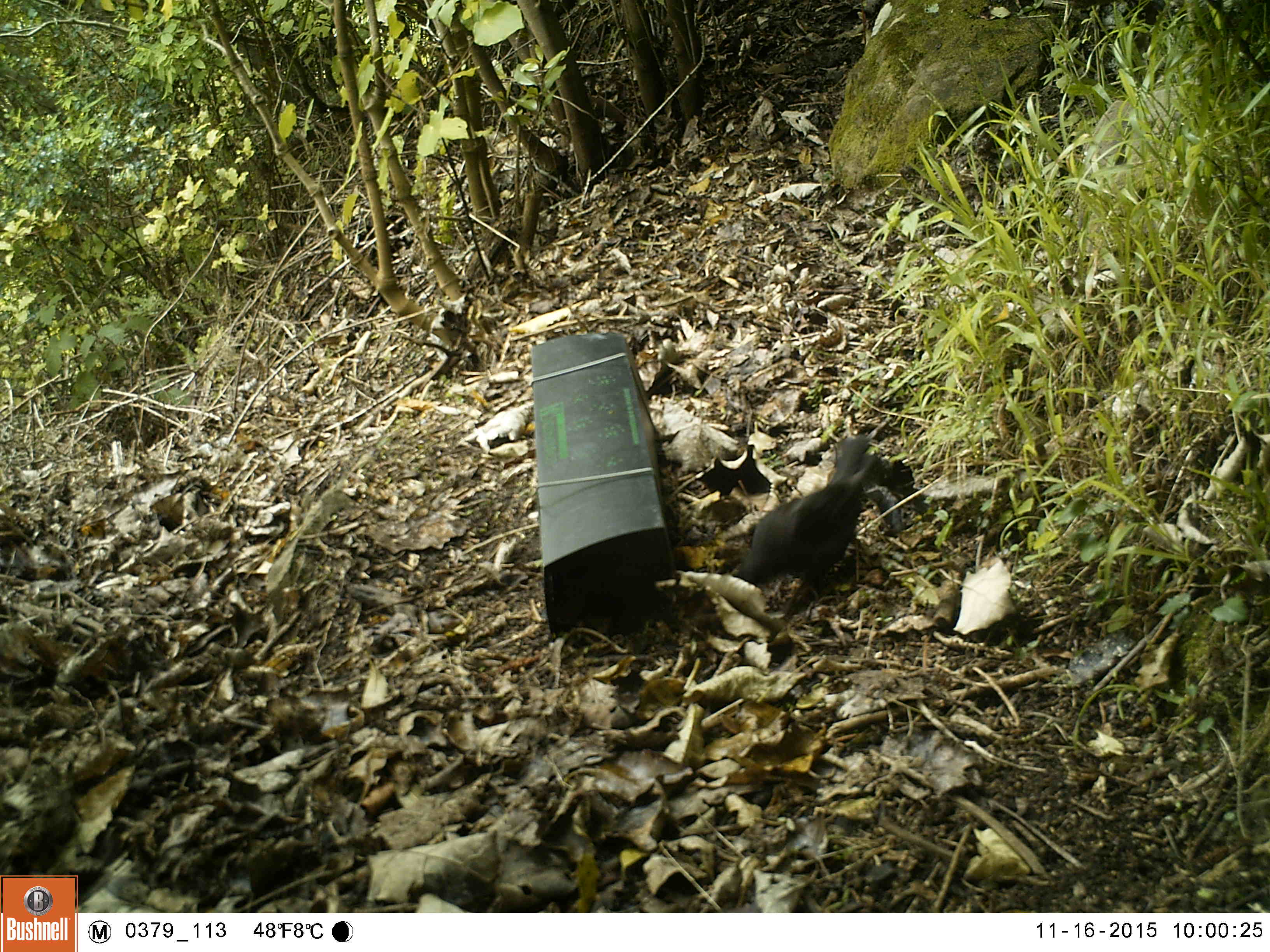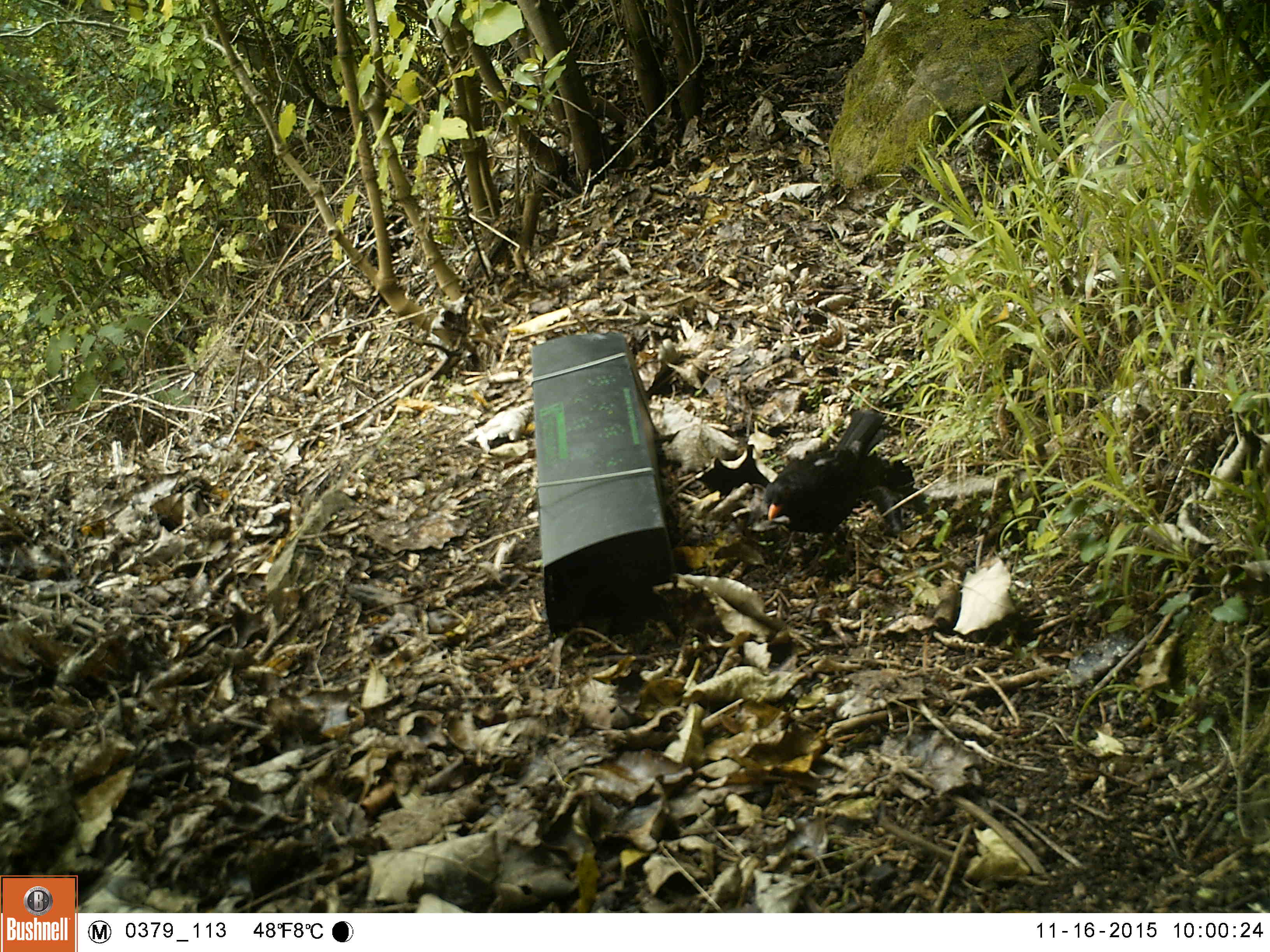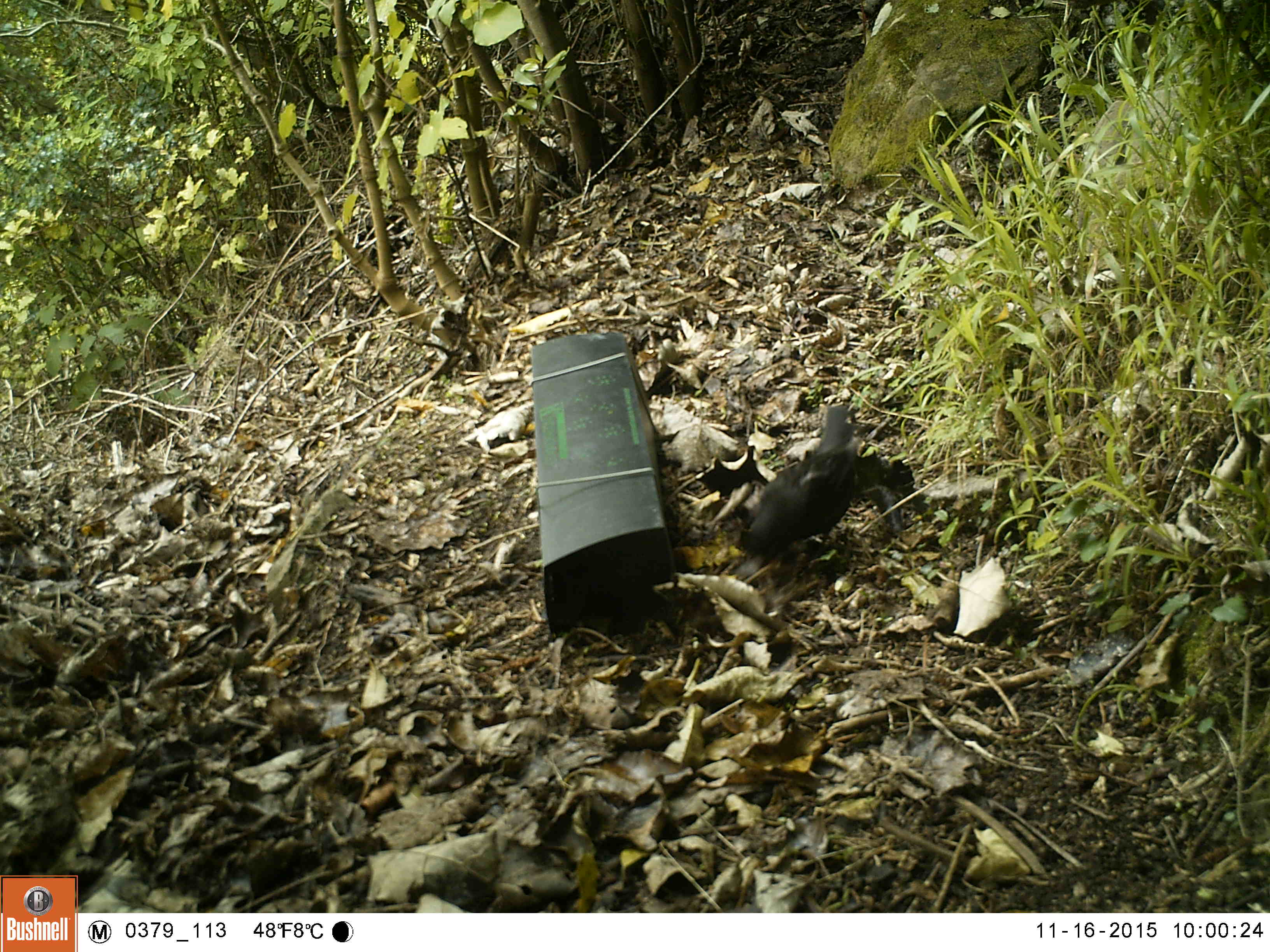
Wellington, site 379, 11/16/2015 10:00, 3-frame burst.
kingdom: Animalia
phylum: Chordata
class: Aves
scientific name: Aves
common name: bird